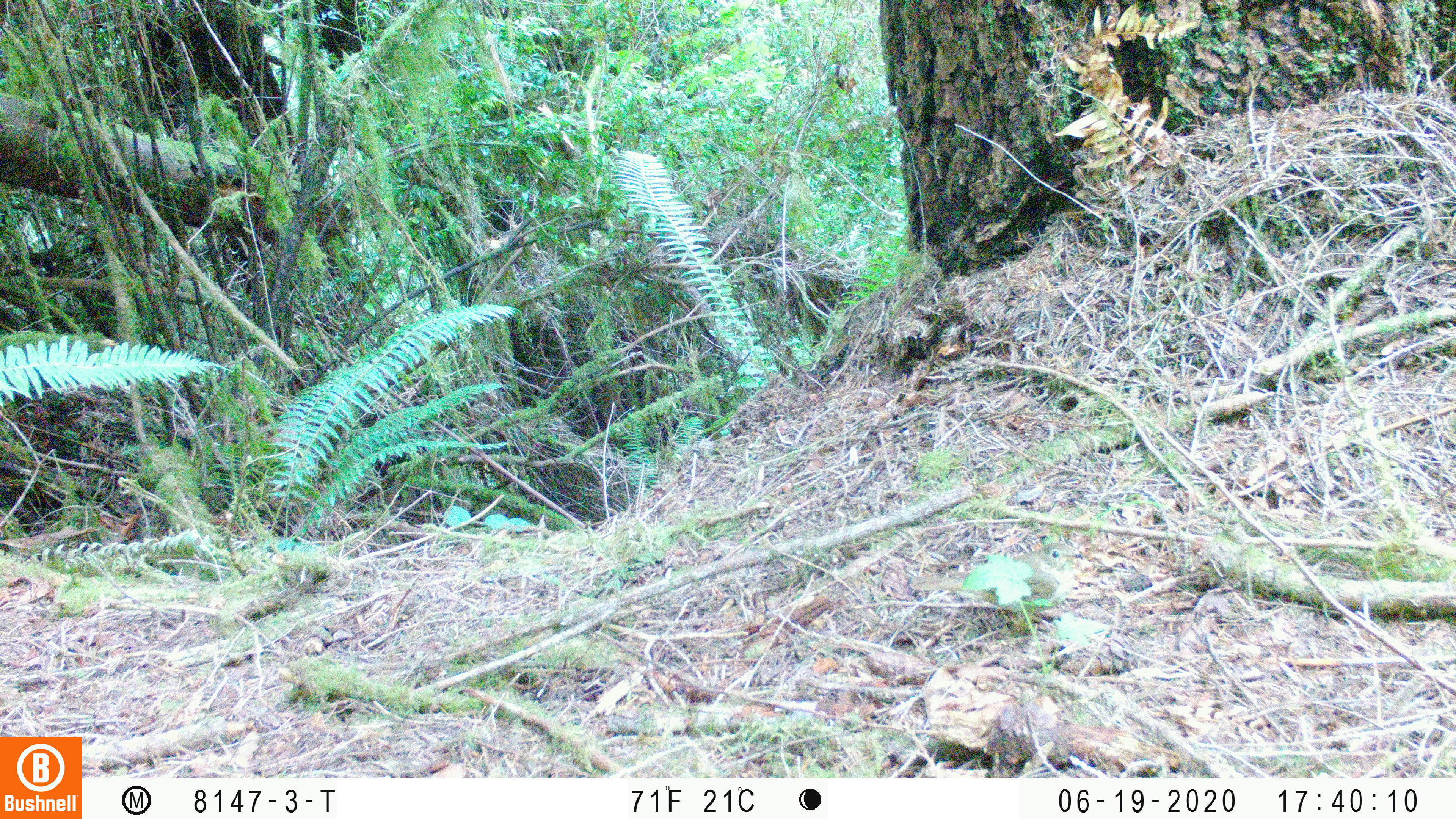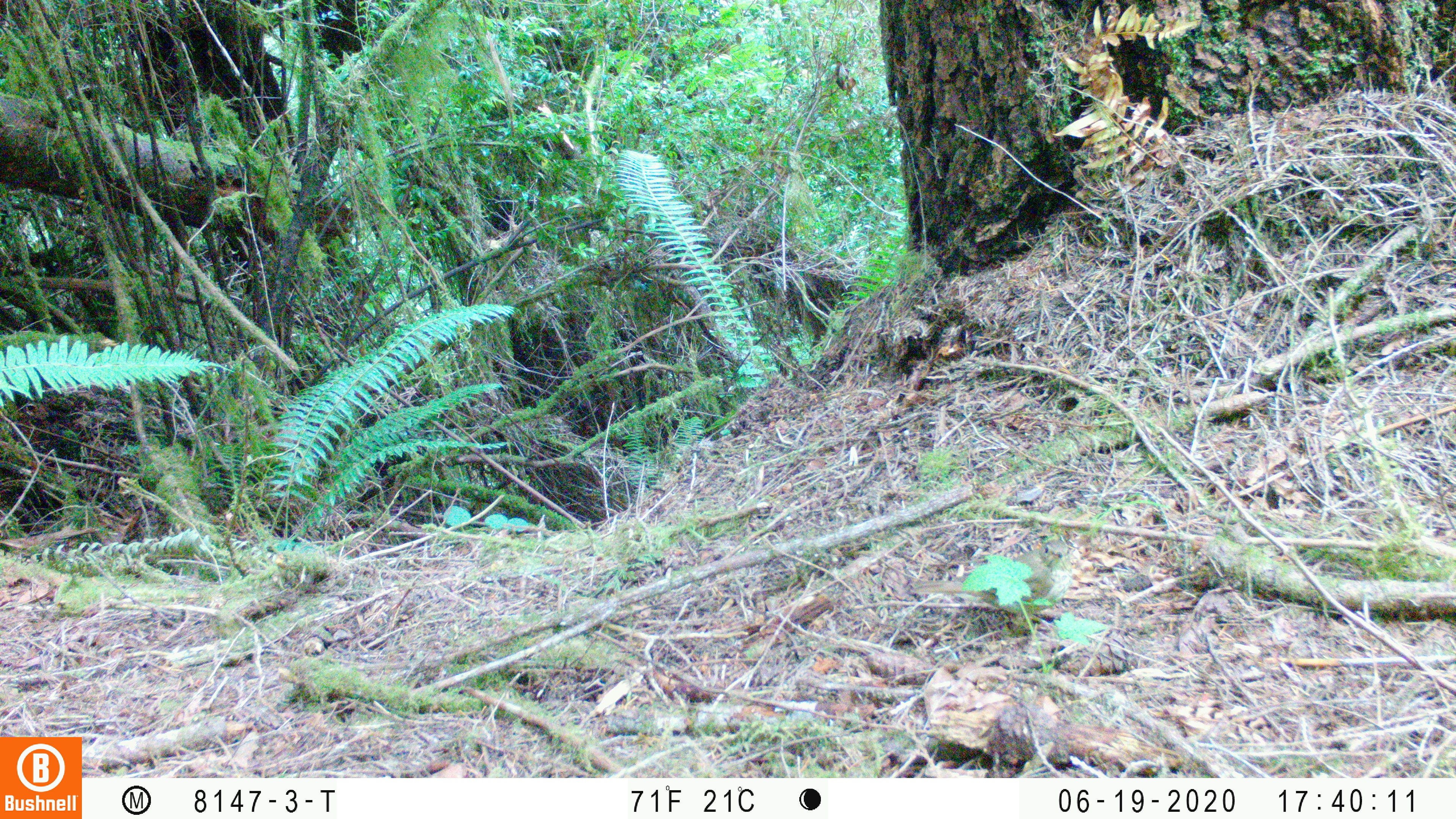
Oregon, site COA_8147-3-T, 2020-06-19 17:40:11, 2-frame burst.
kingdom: Animalia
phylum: Chordata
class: Aves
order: Passeriformes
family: Turdidae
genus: Catharus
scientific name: Catharus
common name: brown thrushes and nightingale-thrushes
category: catharus species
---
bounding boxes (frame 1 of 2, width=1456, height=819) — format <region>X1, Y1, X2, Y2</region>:
catharus species: <region>893, 531, 1103, 651</region>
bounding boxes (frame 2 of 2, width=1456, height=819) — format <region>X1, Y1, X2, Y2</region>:
catharus species: <region>894, 527, 1098, 650</region>